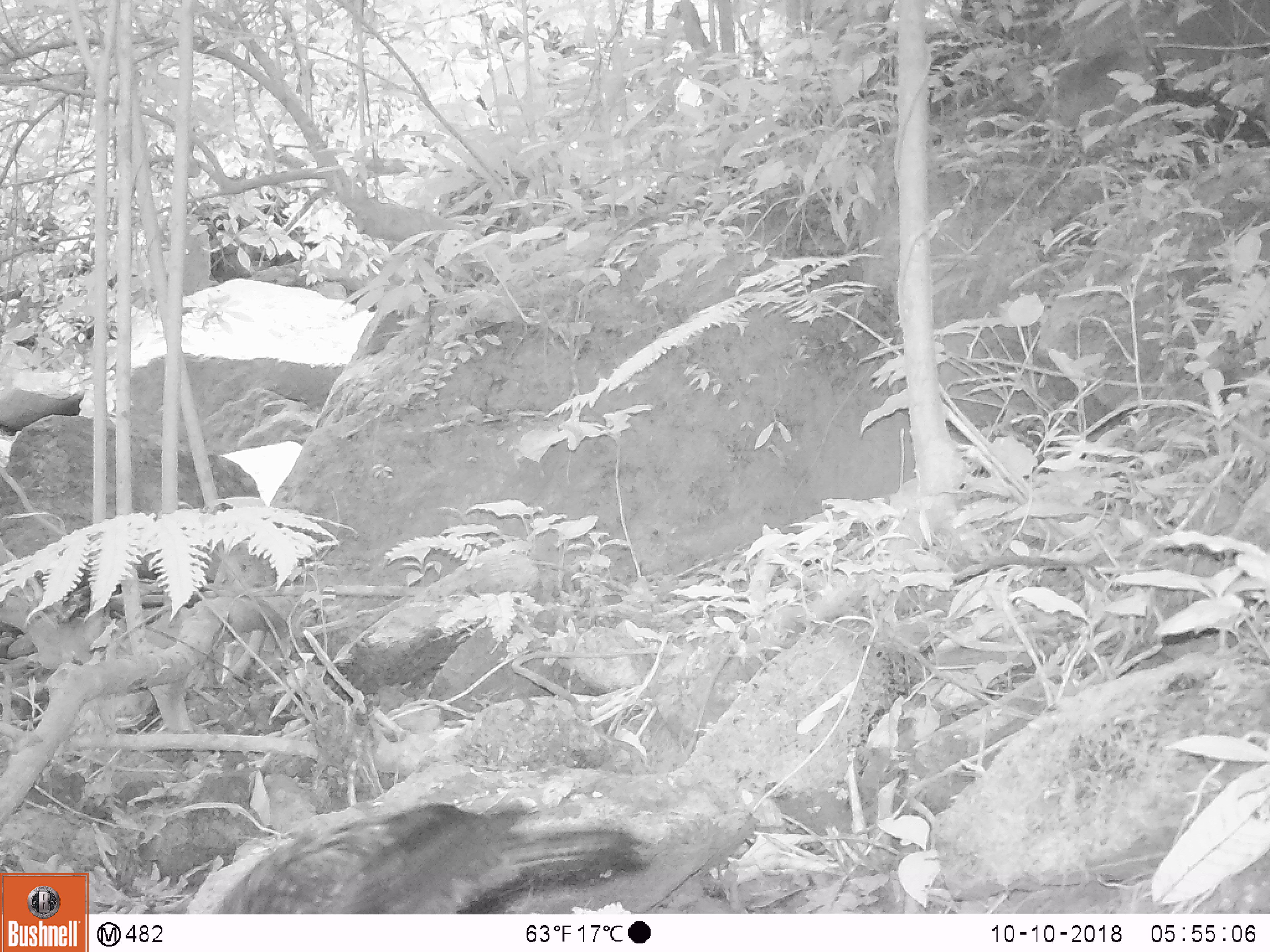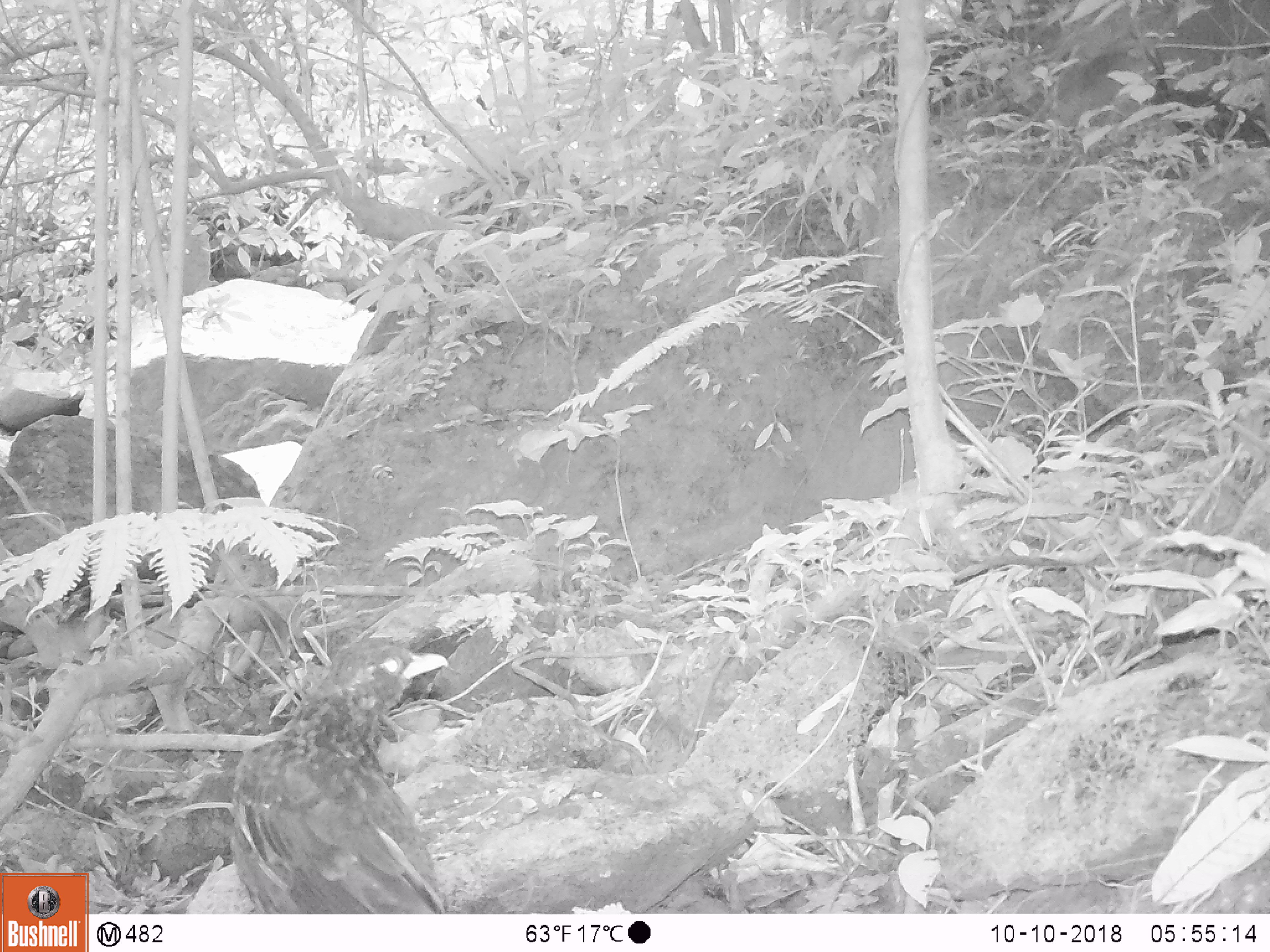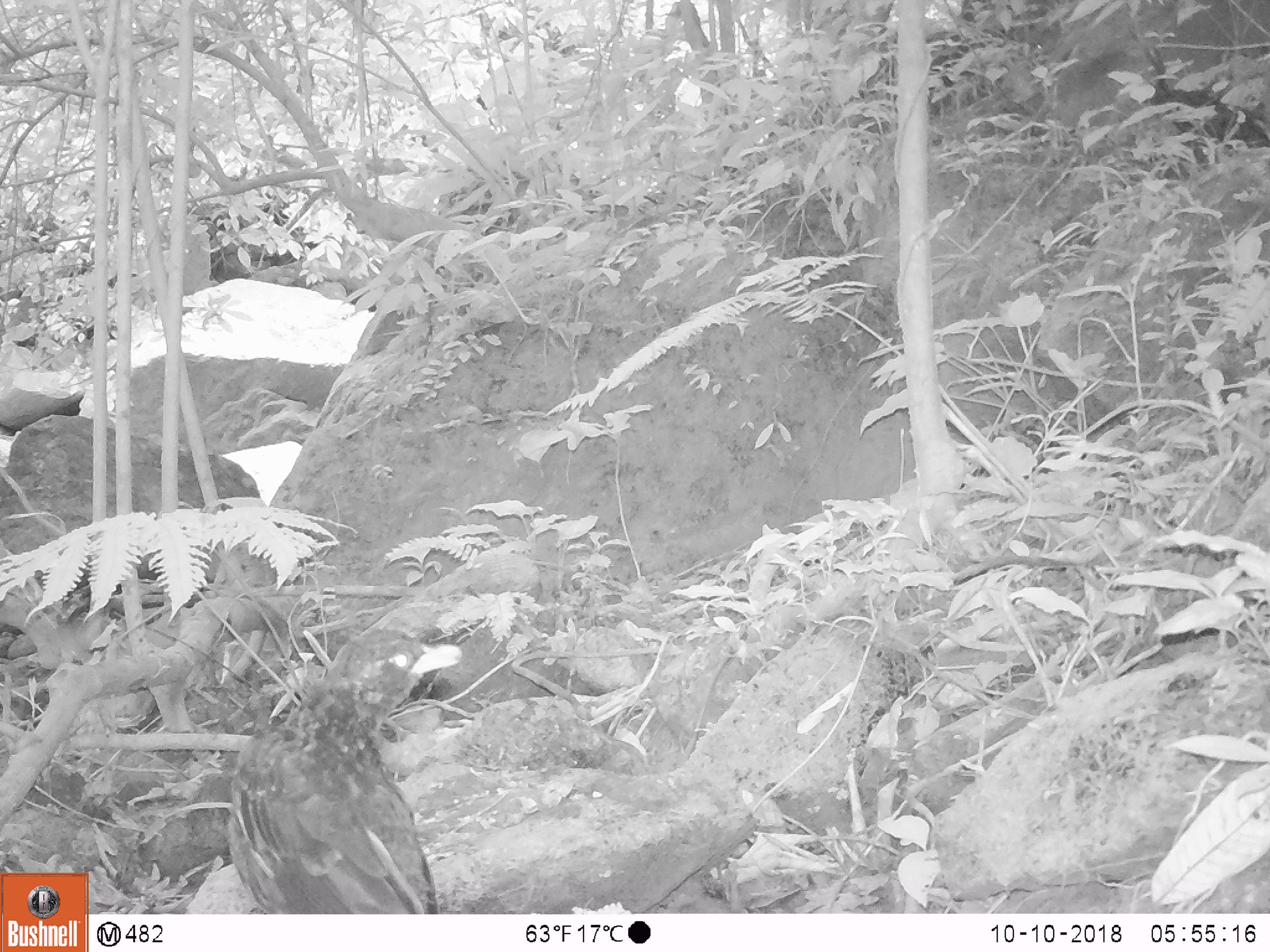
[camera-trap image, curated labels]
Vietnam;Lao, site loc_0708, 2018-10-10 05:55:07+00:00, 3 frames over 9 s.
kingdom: Animalia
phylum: Chordata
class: Aves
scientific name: Aves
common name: bird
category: unidentified bird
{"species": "unidentified bird (bird) (Aves)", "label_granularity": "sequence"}